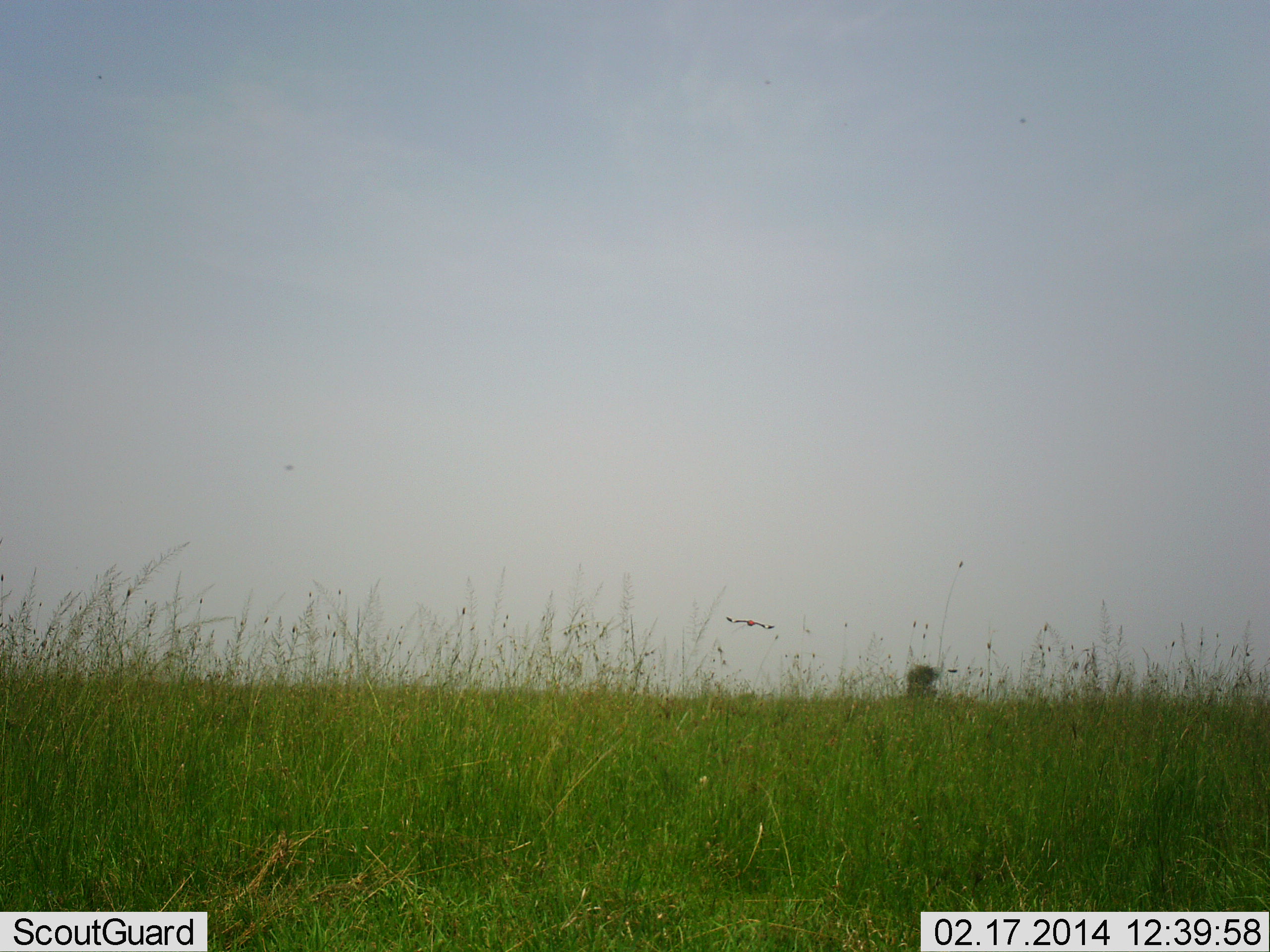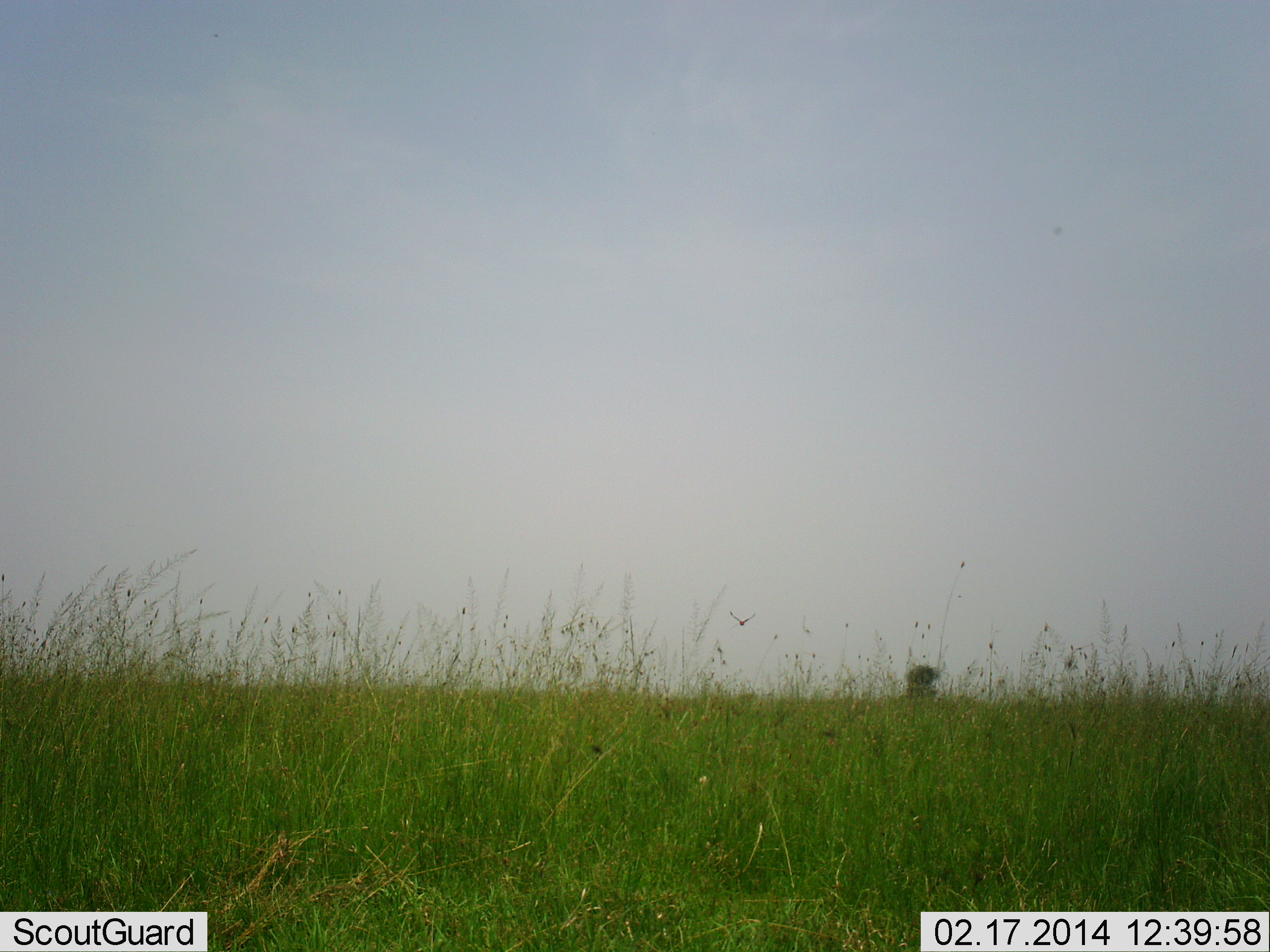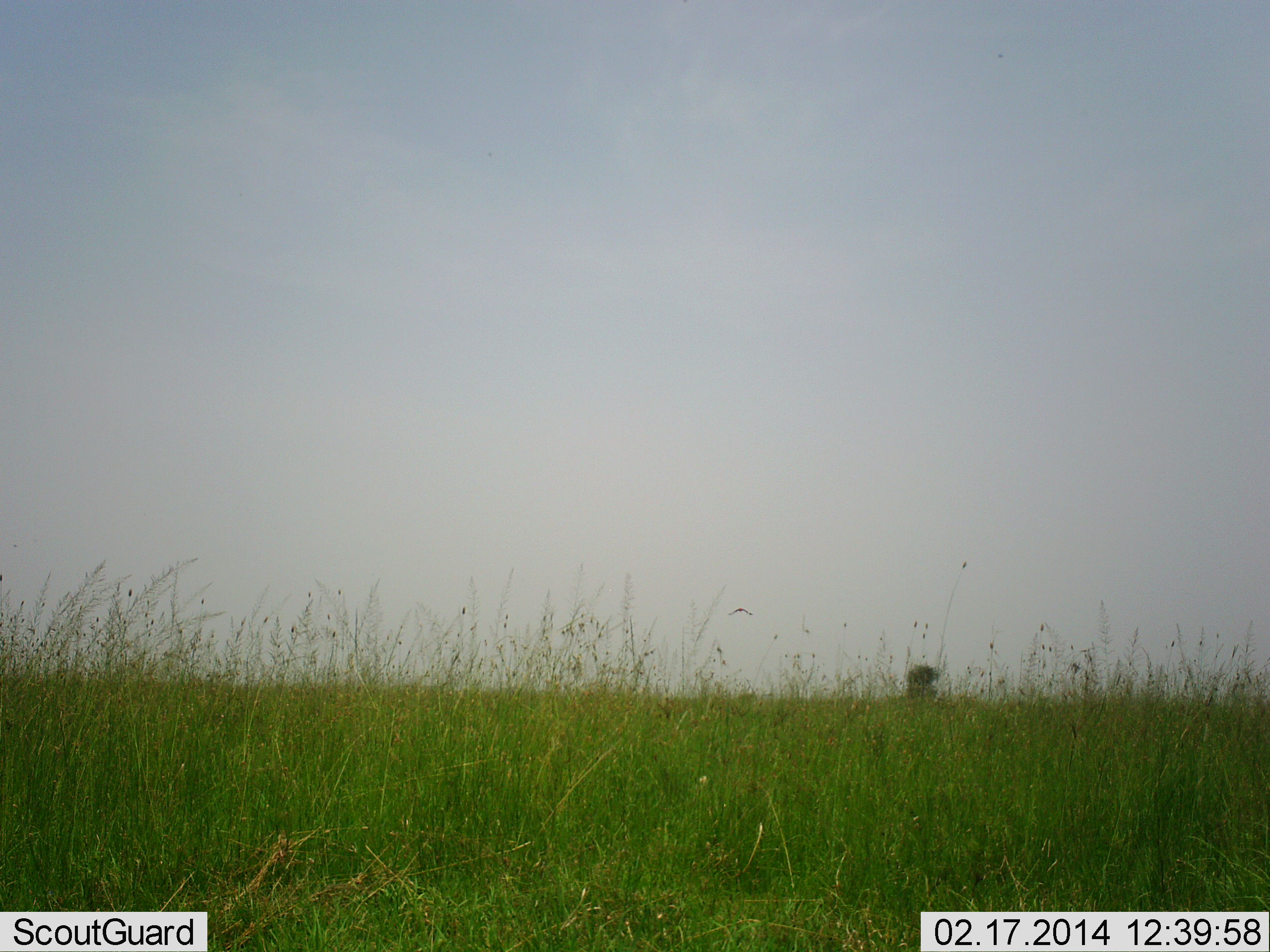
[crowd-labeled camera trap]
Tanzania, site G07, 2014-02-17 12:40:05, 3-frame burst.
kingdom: Animalia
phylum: Chordata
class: Aves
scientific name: Aves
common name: bird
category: otherbird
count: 1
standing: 0%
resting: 0%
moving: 100%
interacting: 0%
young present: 0%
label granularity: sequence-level